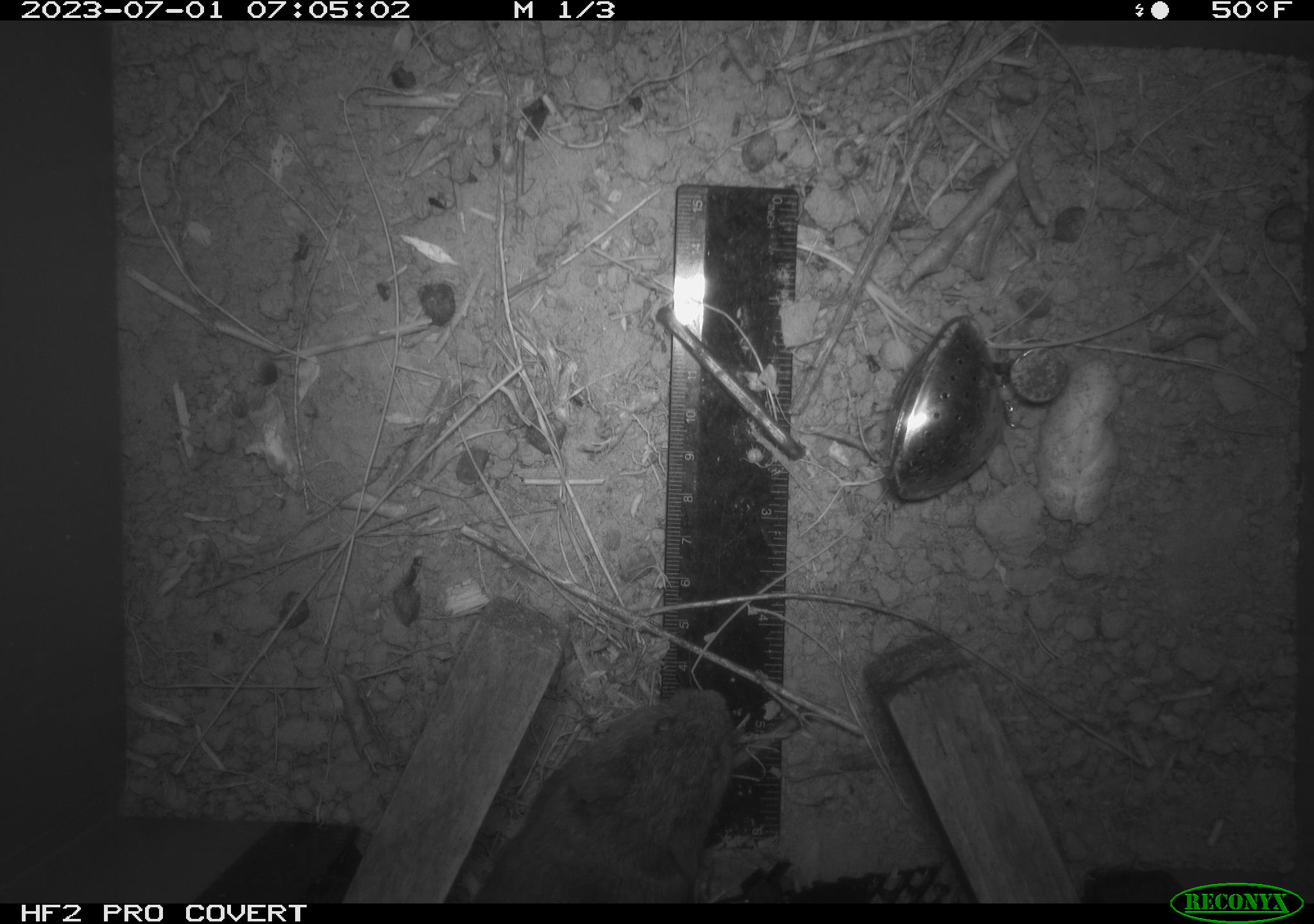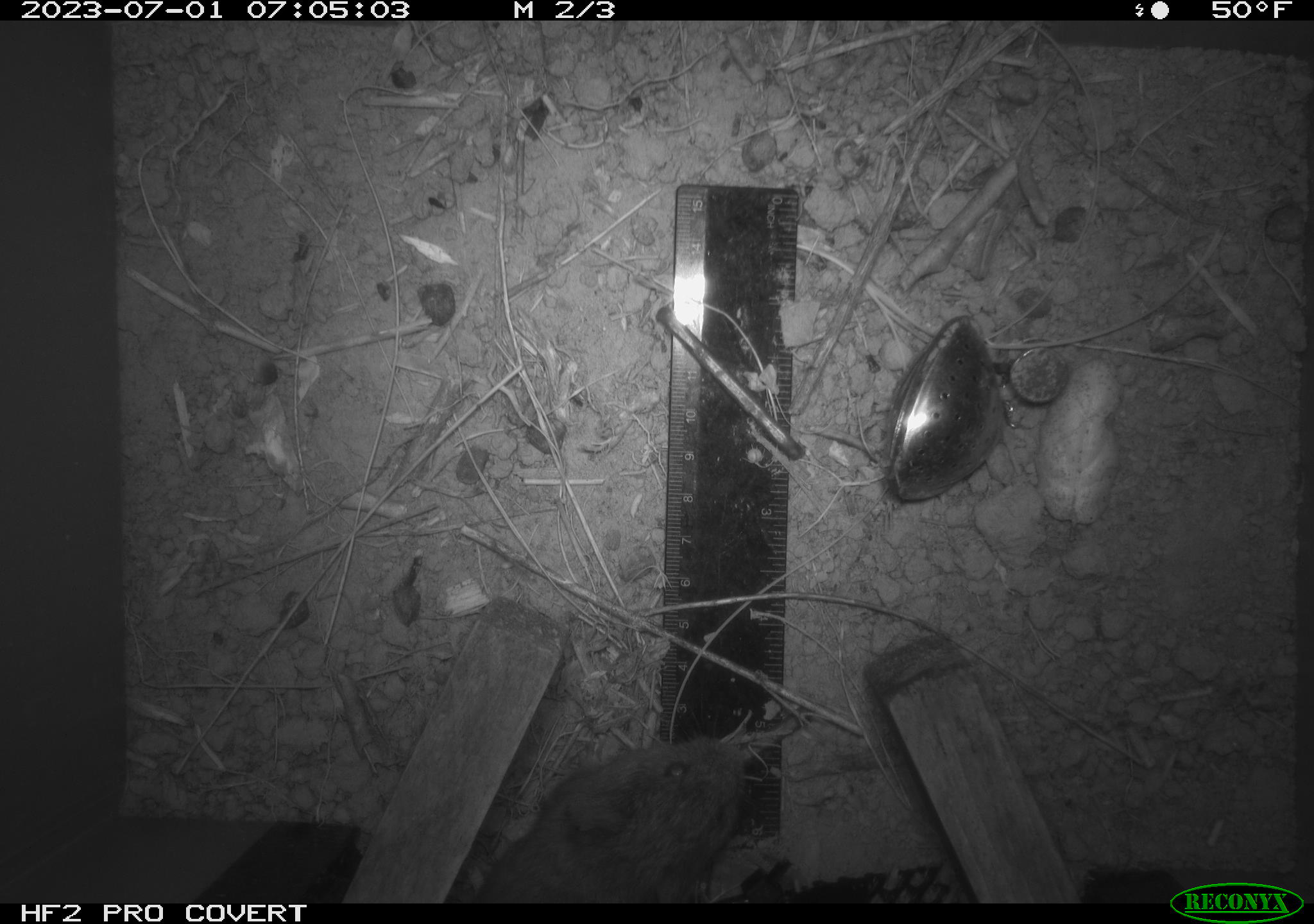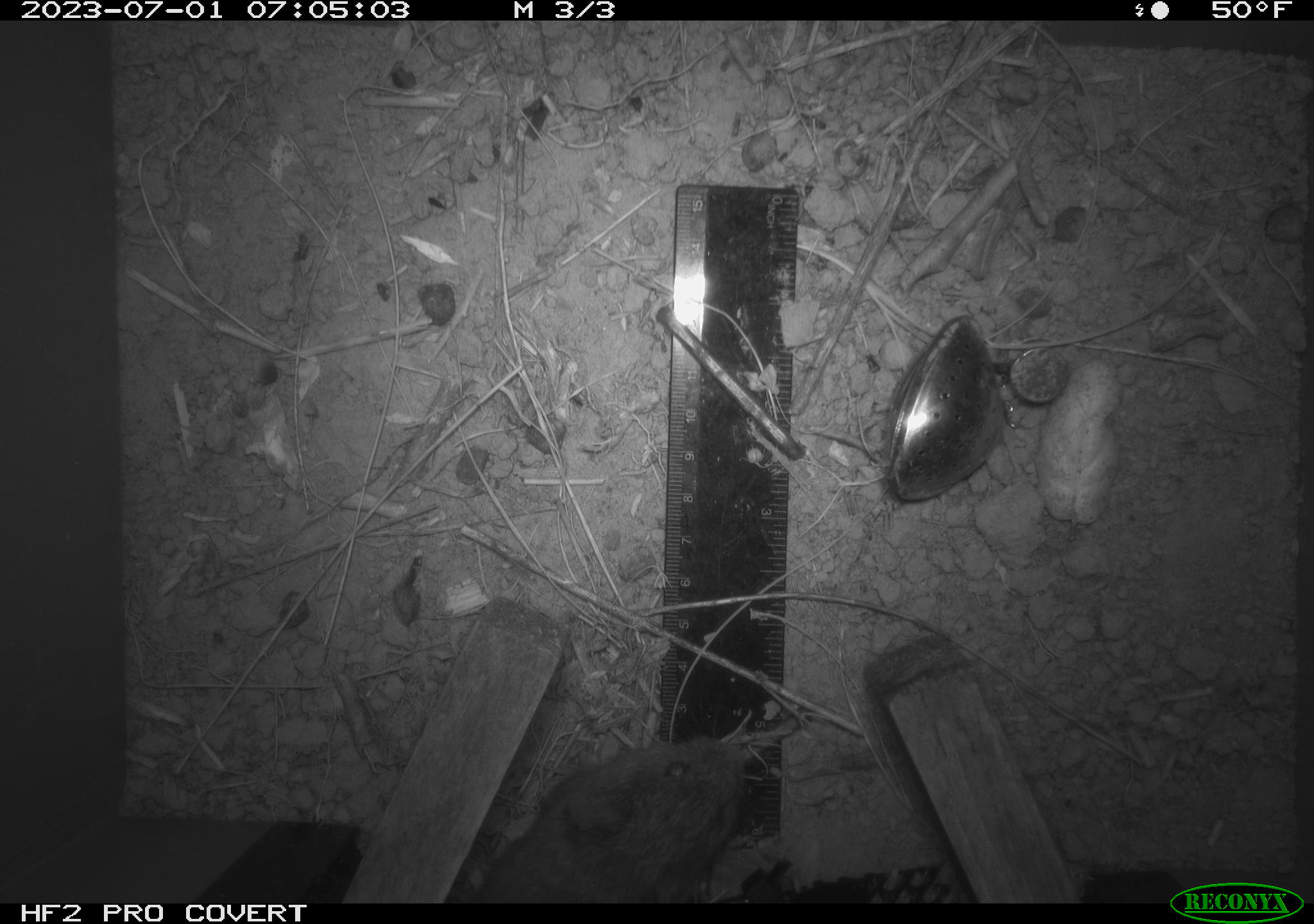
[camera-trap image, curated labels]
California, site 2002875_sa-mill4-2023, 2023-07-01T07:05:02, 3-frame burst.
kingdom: Animalia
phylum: Chordata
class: Mammalia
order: Rodentia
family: Cricetidae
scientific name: Arvicolinae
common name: voles, lemmings, and muskrats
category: arvicolinae subfamily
Arvicolinae subfamily (voles, lemmings, and muskrats) (Arvicolinae).